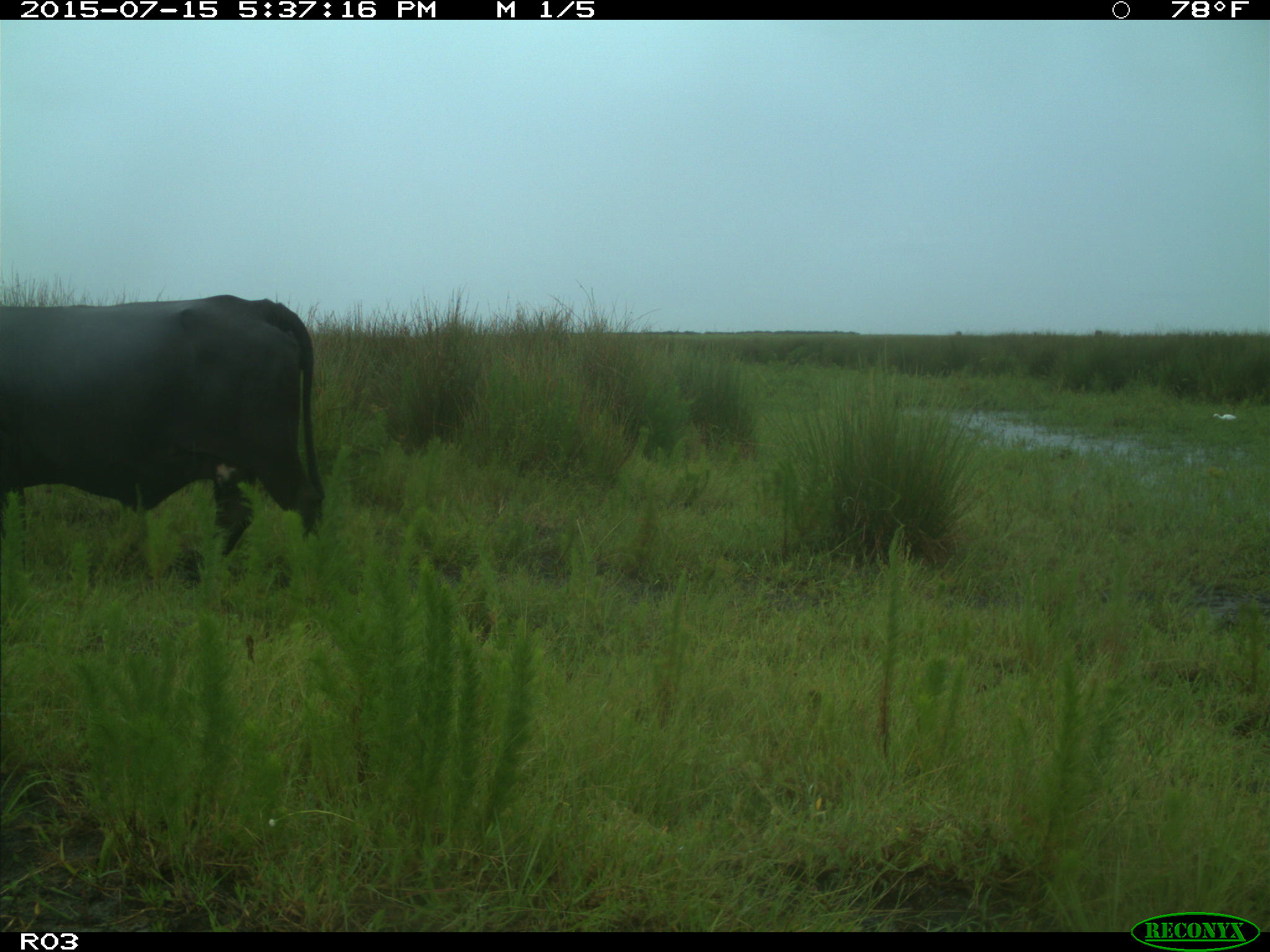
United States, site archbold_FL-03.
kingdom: Animalia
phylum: Chordata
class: Mammalia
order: Artiodactyla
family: Bovidae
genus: Bos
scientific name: Bos taurus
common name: domestic cow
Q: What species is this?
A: Bos taurus (domestic cow).